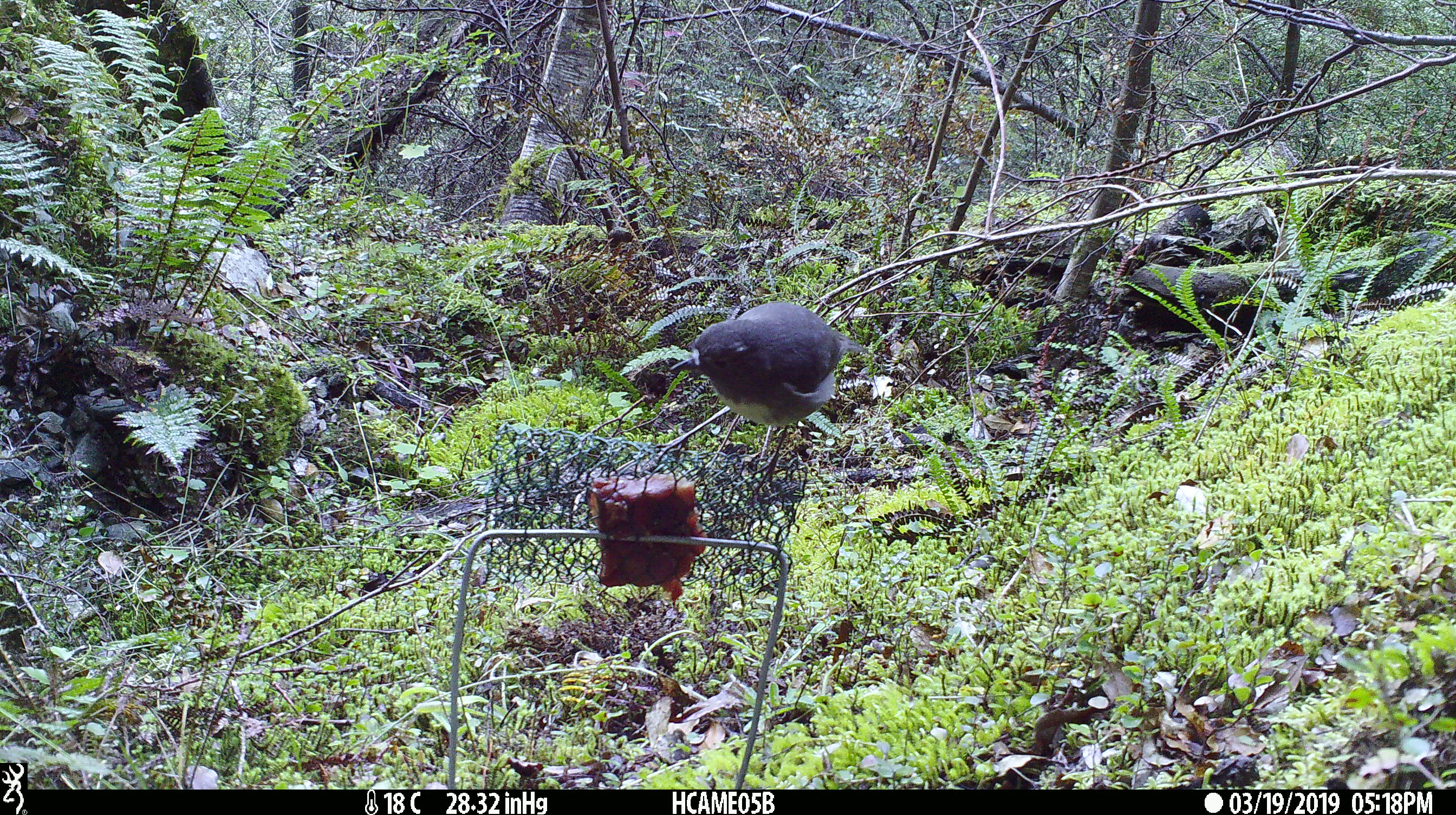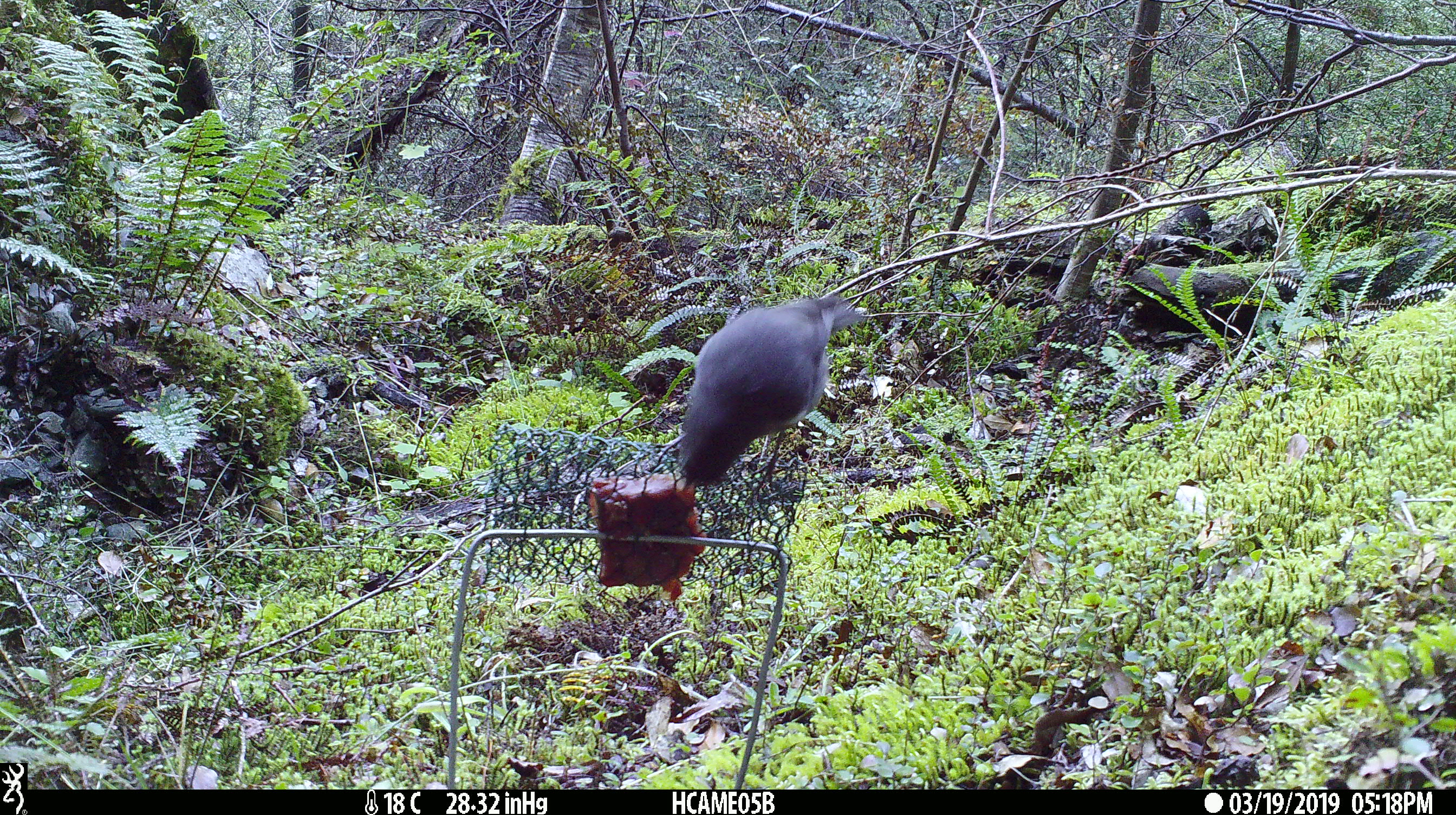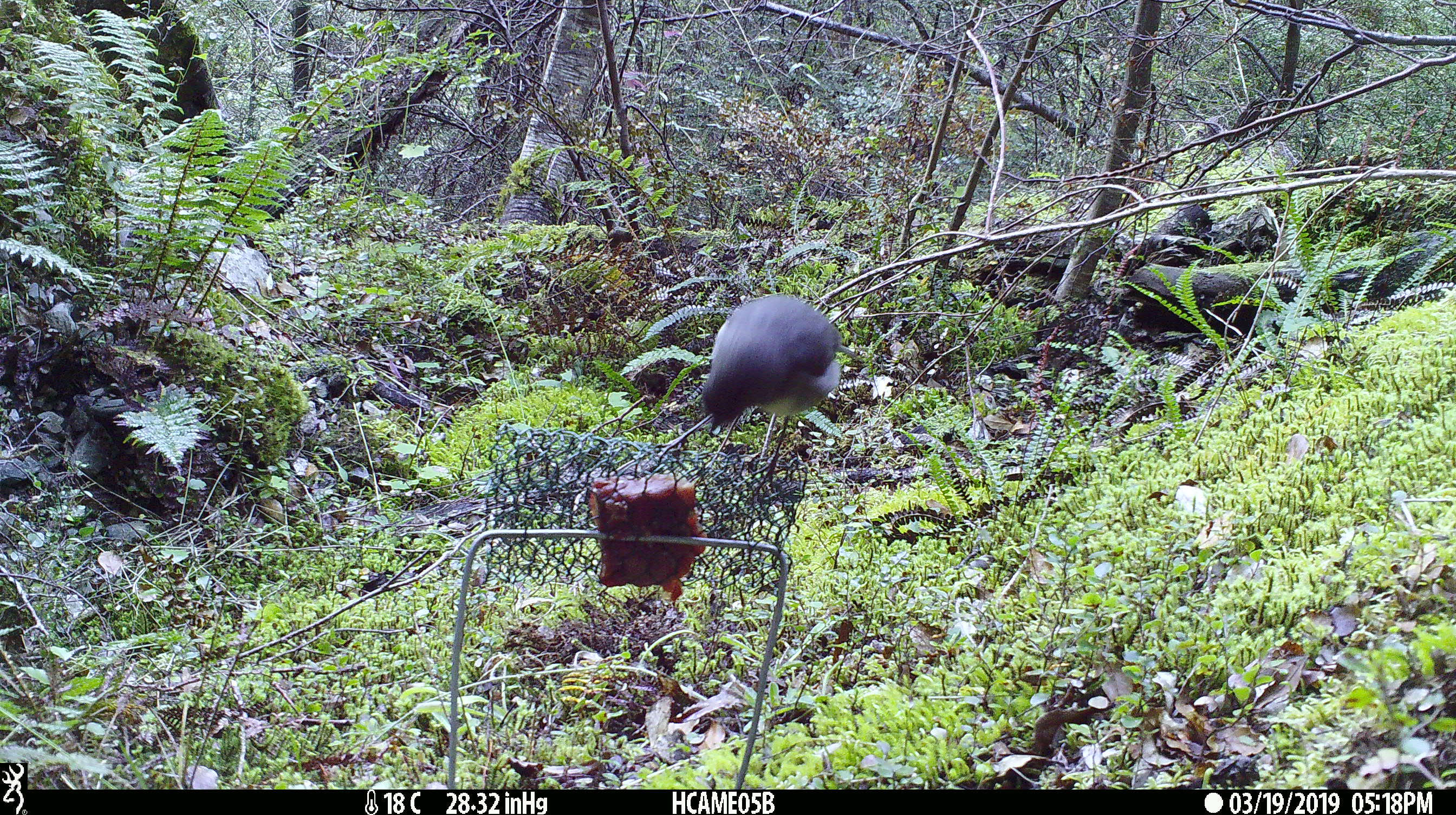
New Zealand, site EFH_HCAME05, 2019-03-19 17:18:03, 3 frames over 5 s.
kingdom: Animalia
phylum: Chordata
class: Aves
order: Passeriformes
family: Petroicidae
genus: Petroica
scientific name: Petroica australis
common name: new zealand robin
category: robin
Robin (new zealand robin) (Petroica australis).